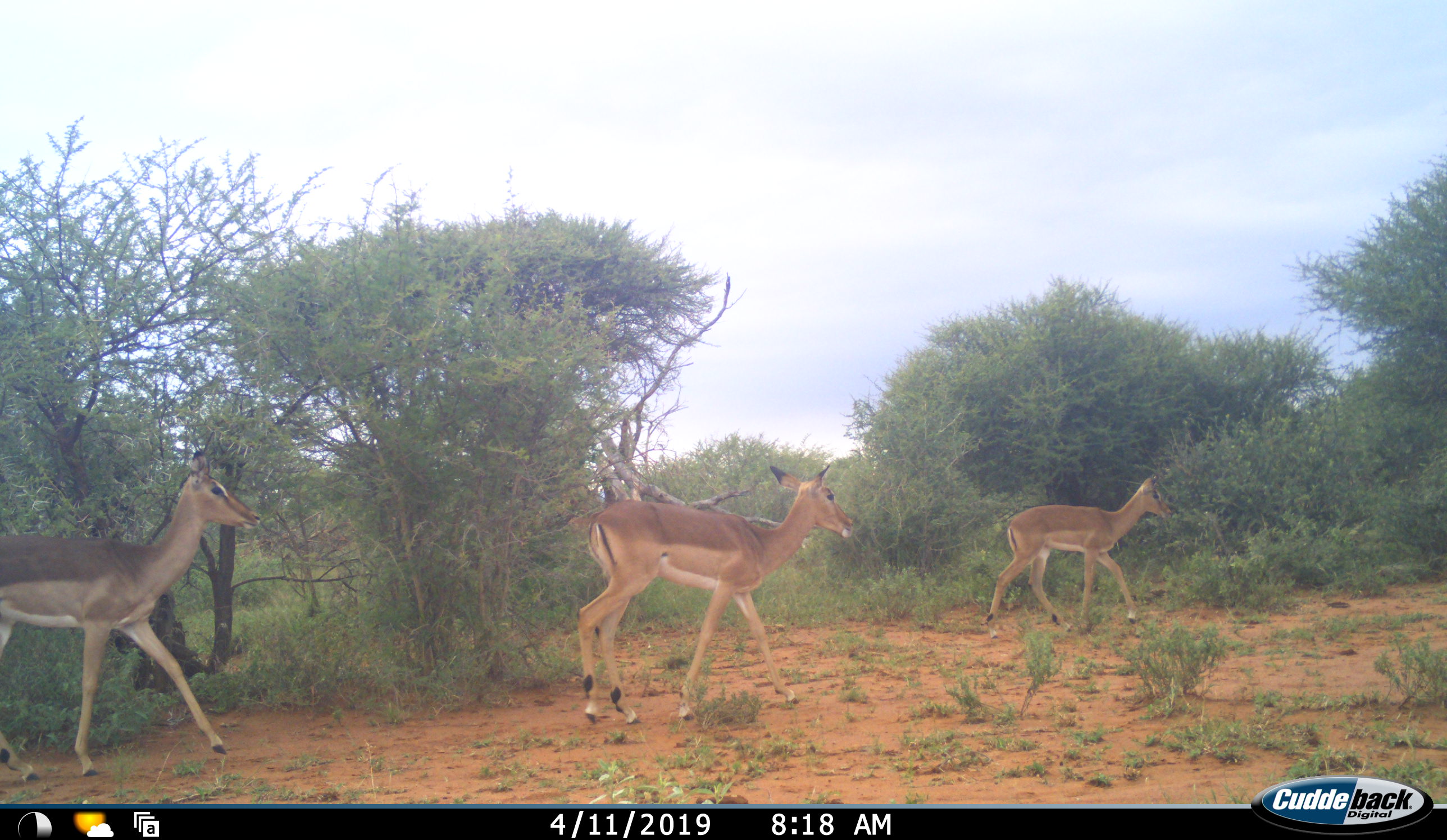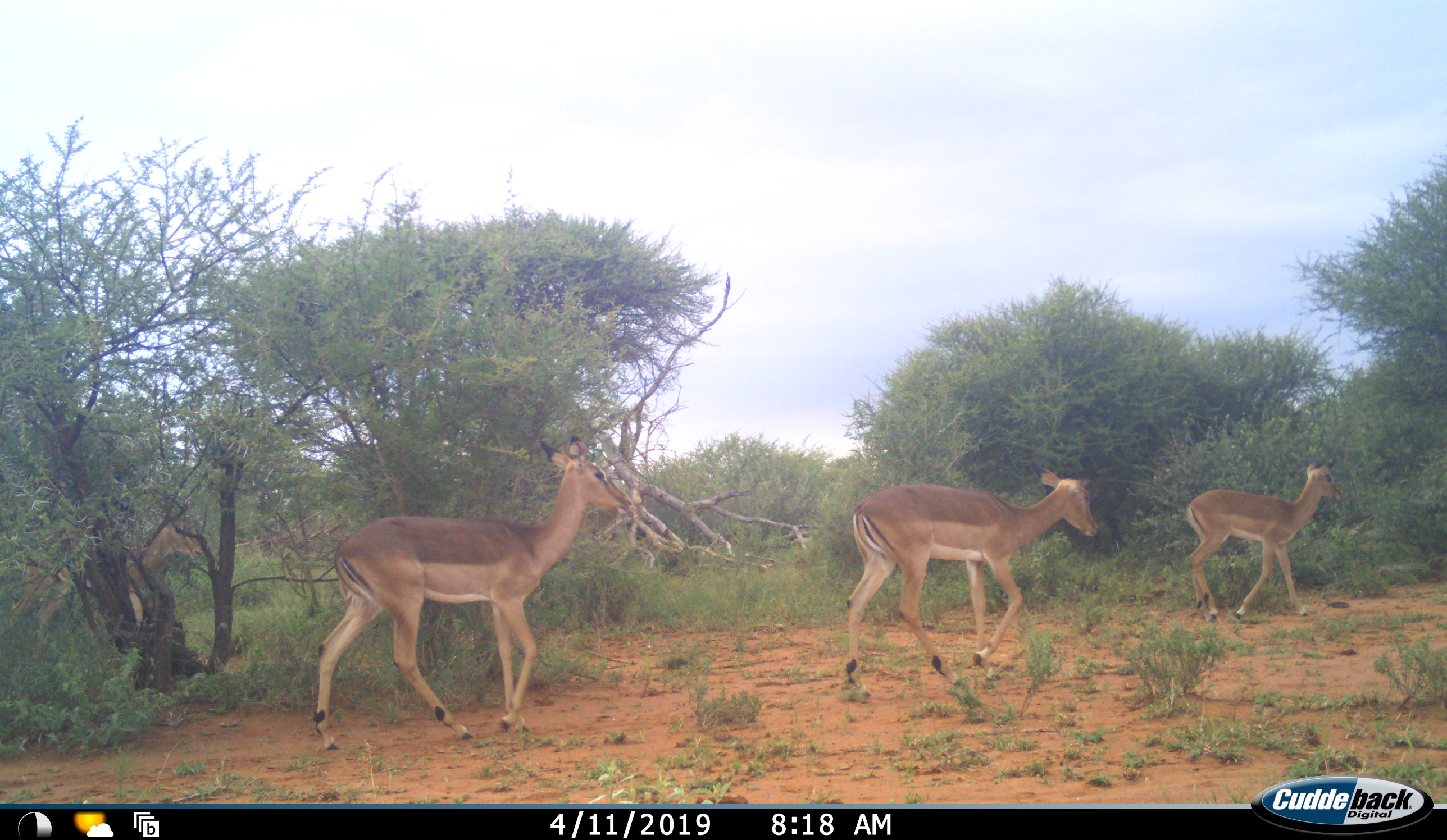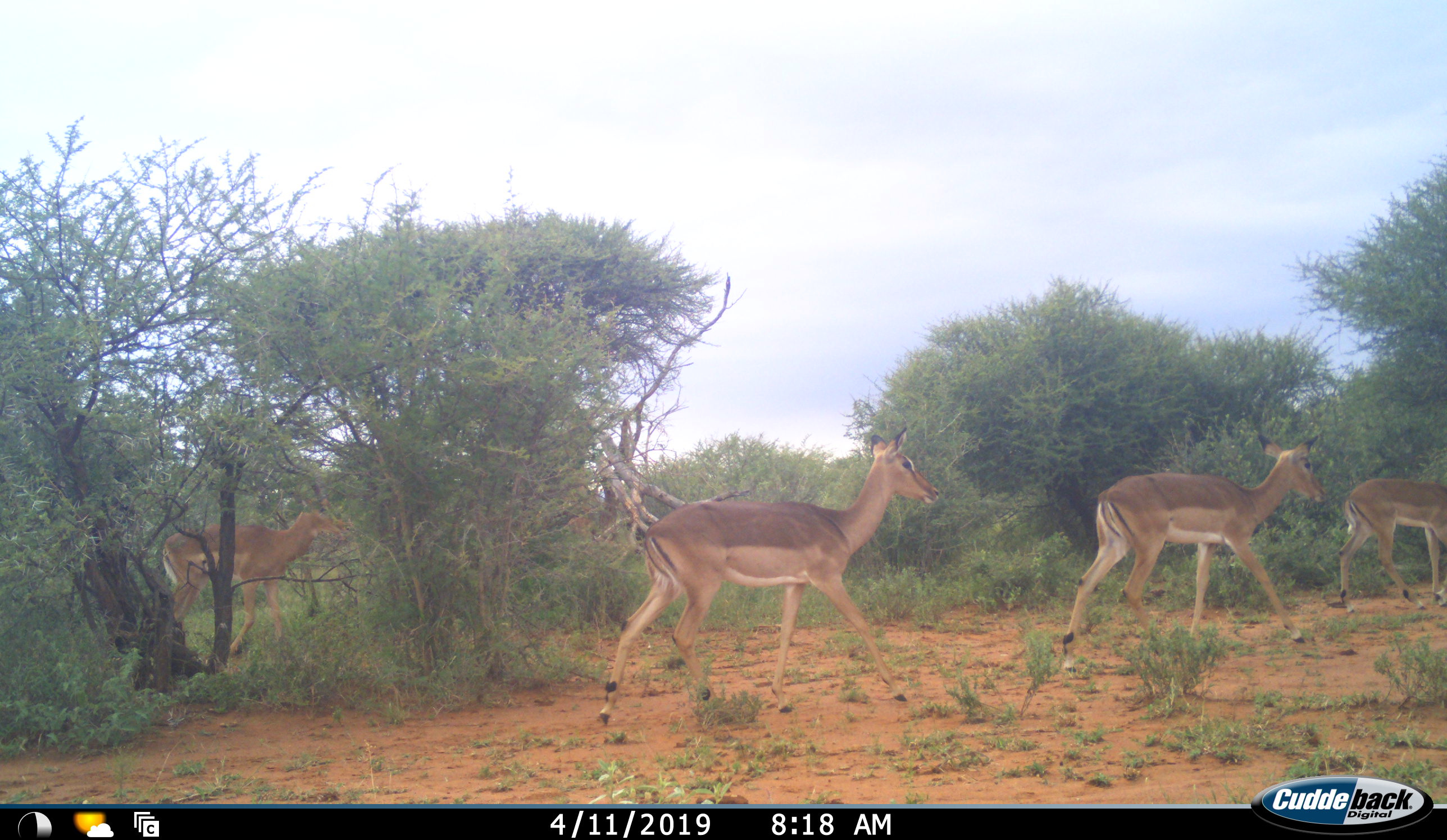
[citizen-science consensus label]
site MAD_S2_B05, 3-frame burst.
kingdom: Animalia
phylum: Chordata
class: Mammalia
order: Artiodactyla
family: Bovidae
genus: Aepyceros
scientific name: Aepyceros melampus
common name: impala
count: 4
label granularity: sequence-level